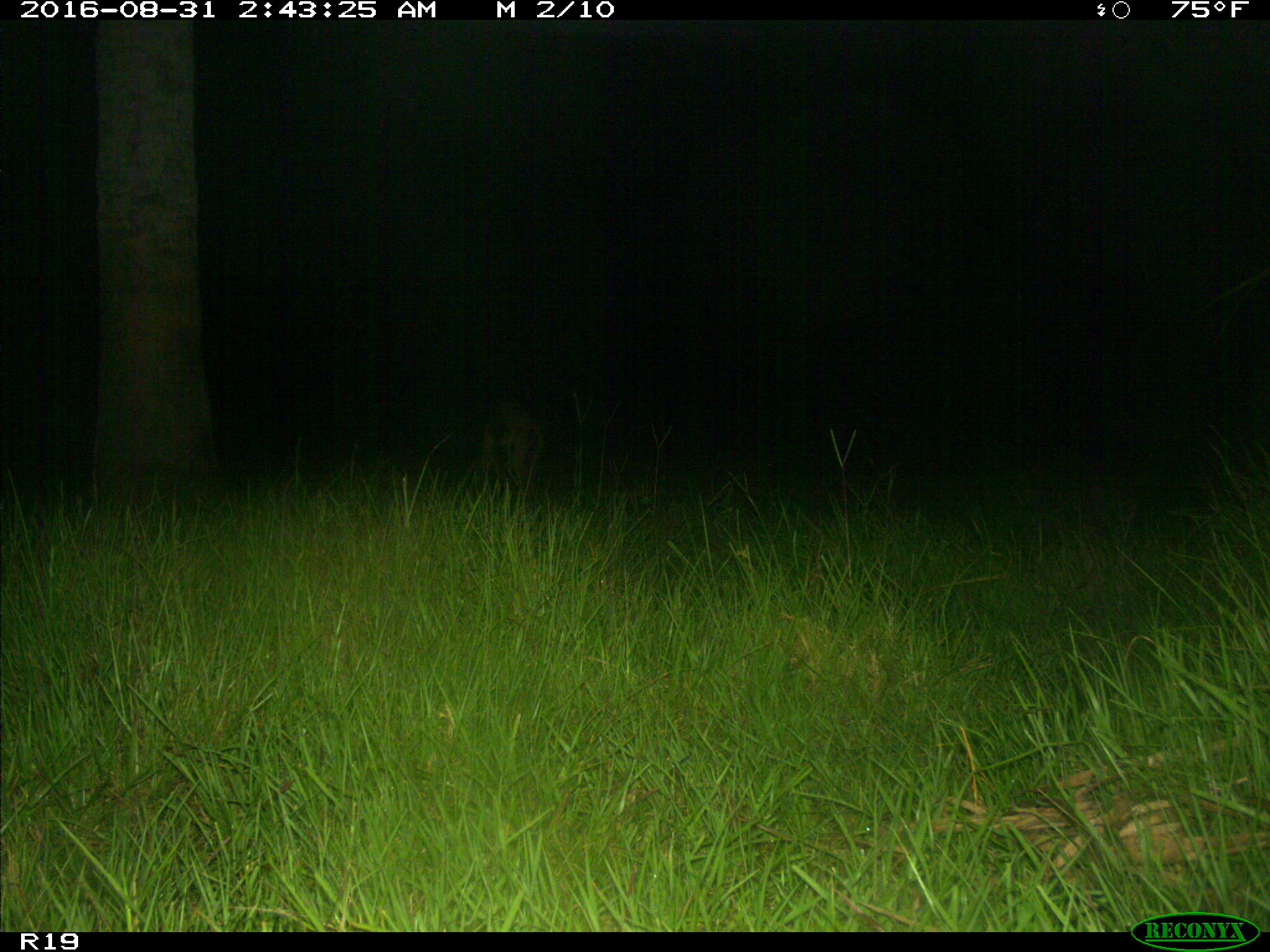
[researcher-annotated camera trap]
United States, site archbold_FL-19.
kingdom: Animalia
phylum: Chordata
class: Mammalia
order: Artiodactyla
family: Suidae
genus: Sus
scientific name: Sus scrofa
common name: wild boar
Sus scrofa (wild boar).